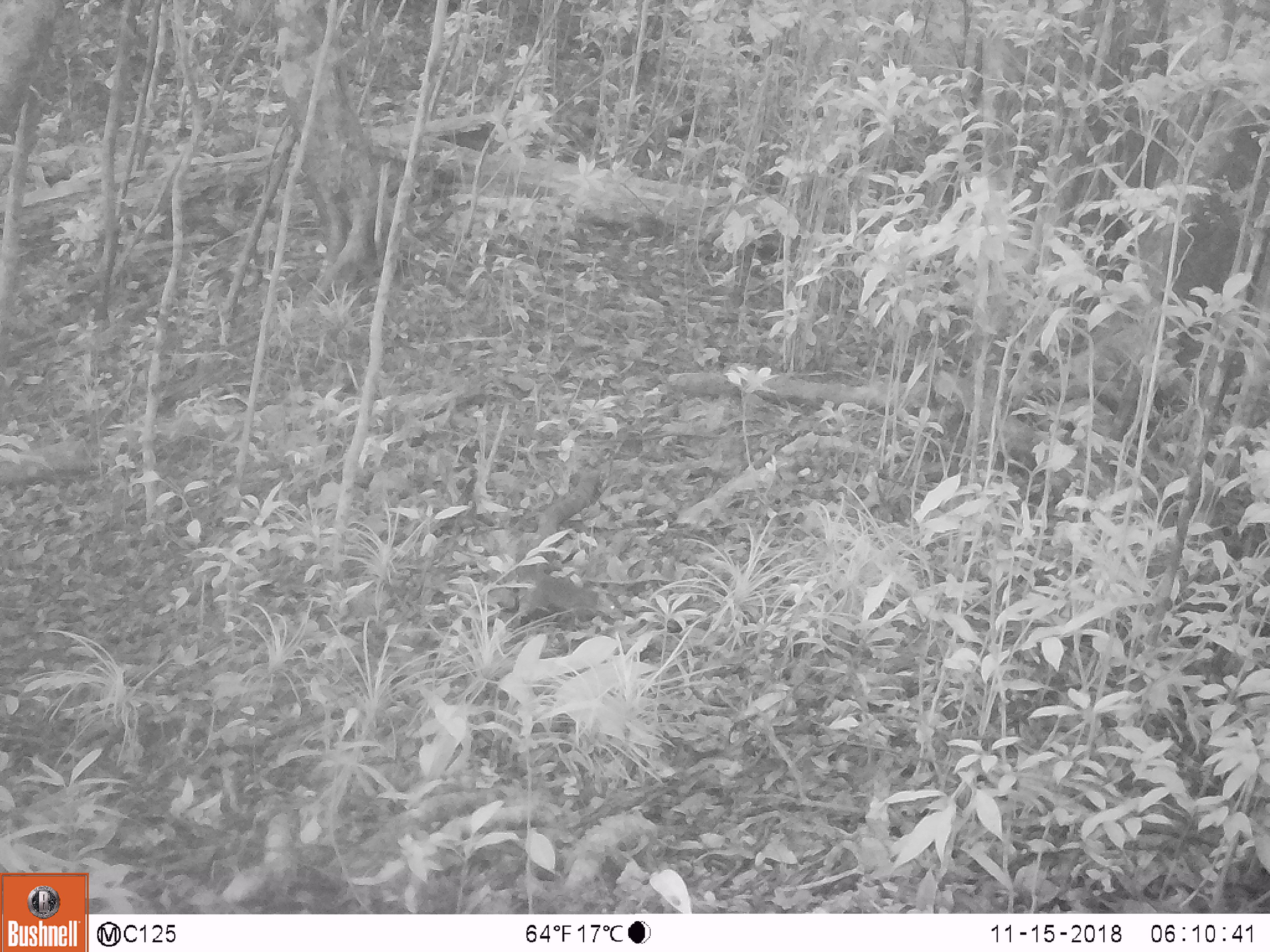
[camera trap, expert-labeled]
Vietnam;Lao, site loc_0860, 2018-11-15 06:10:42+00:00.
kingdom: Animalia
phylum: Chordata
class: Mammalia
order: Rodentia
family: Sciuridae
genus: Dremomys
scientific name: Dremomys rufigenis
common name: red-cheeked squirrel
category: red cheeked squirrel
Red cheeked squirrel (red-cheeked squirrel) (Dremomys rufigenis). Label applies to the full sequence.